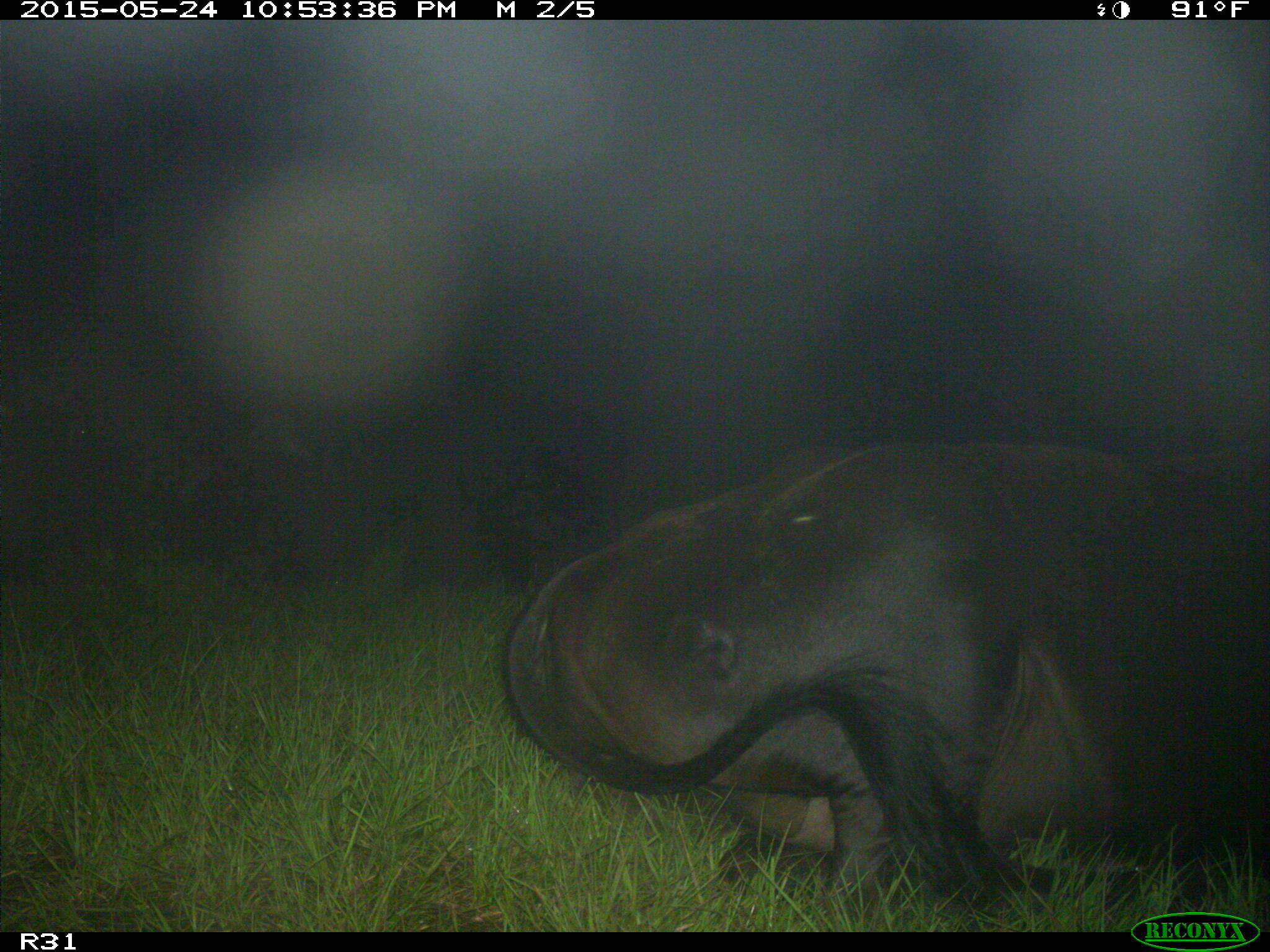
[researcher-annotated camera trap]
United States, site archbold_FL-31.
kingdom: Animalia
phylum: Chordata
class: Mammalia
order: Artiodactyla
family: Bovidae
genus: Bos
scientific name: Bos taurus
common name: domestic cow